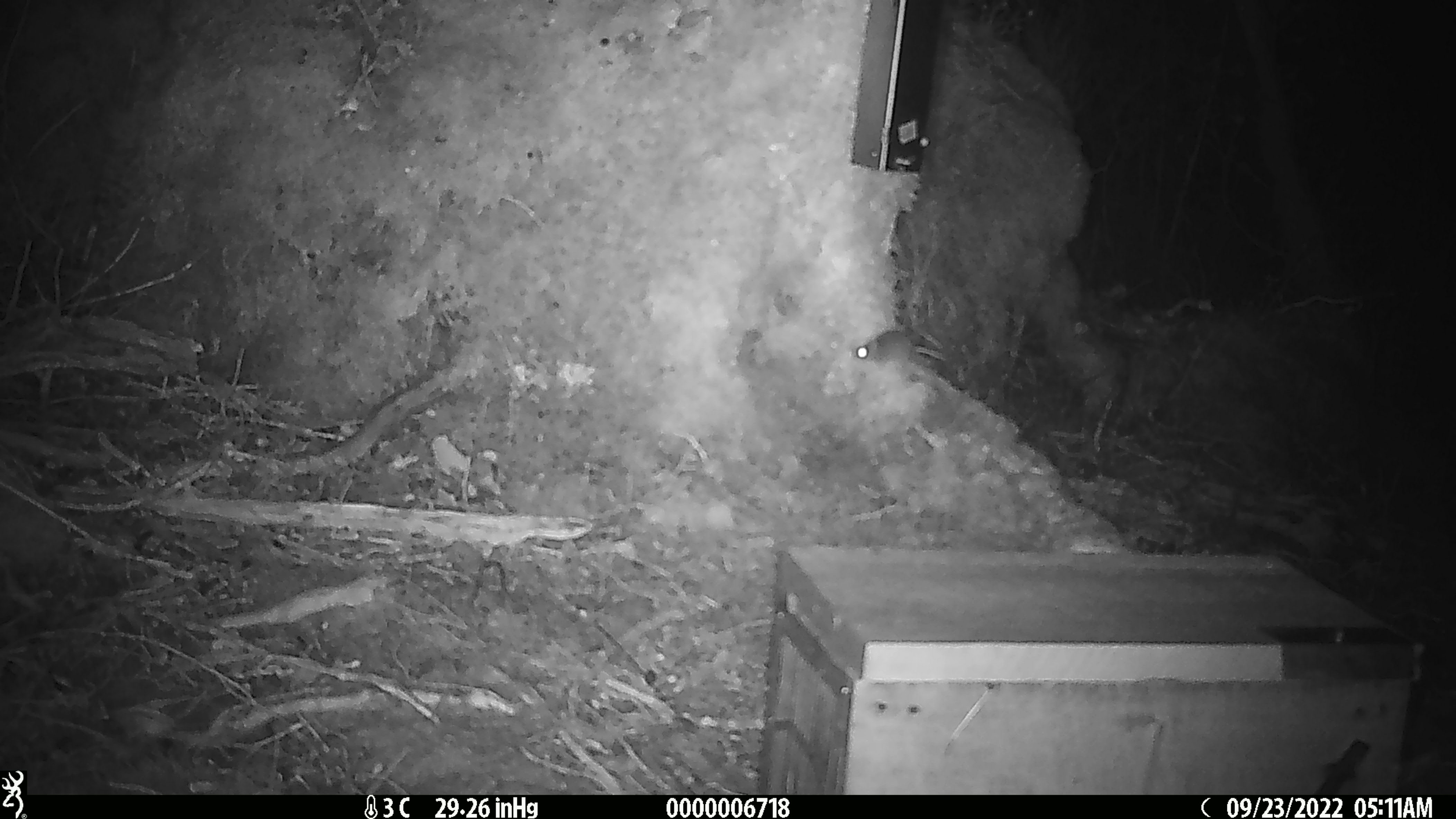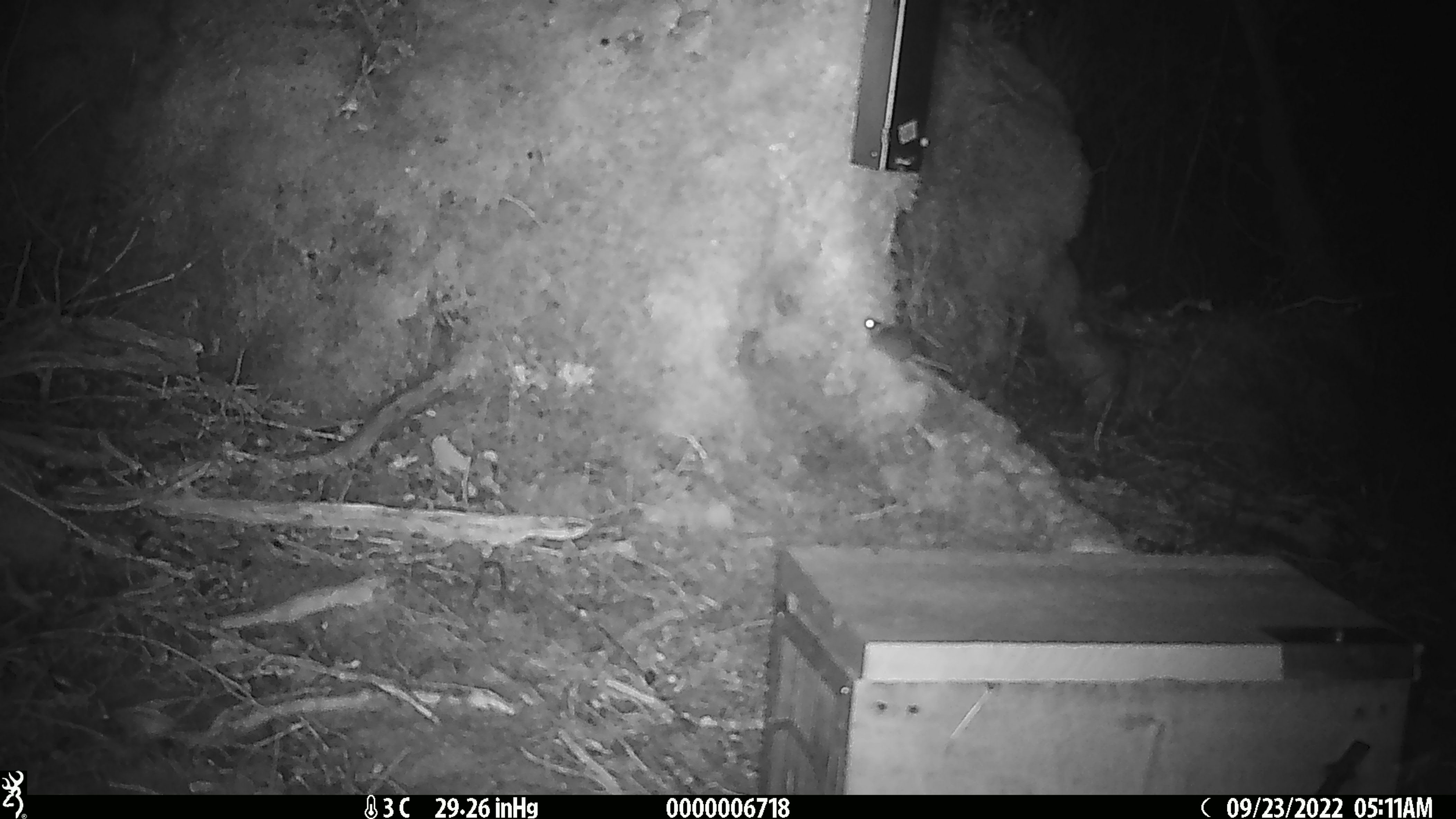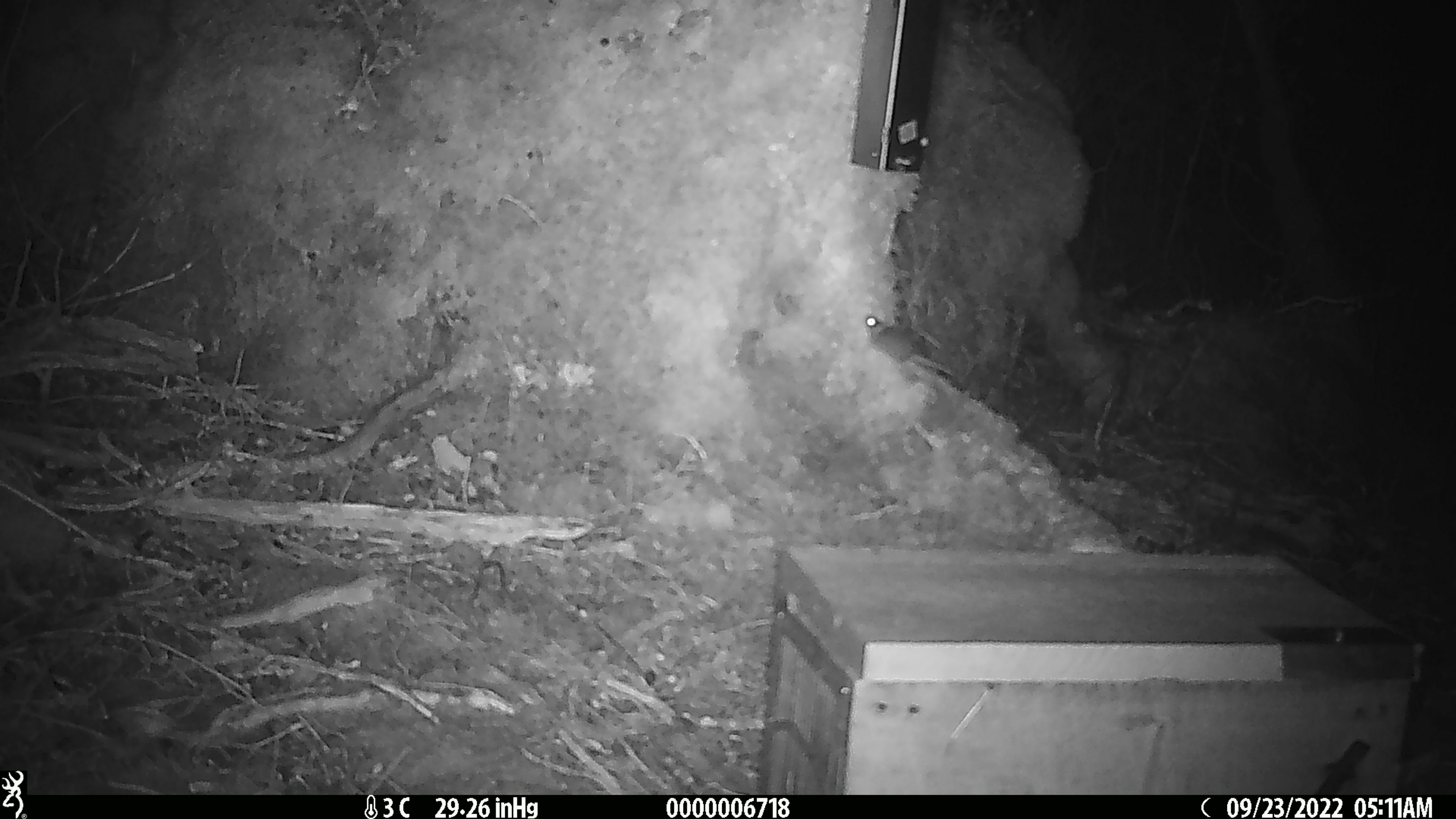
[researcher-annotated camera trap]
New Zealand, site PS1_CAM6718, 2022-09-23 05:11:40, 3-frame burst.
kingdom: Animalia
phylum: Chordata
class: Mammalia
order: Rodentia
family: Muridae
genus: Mus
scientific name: Mus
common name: mouse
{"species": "mouse (Mus)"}